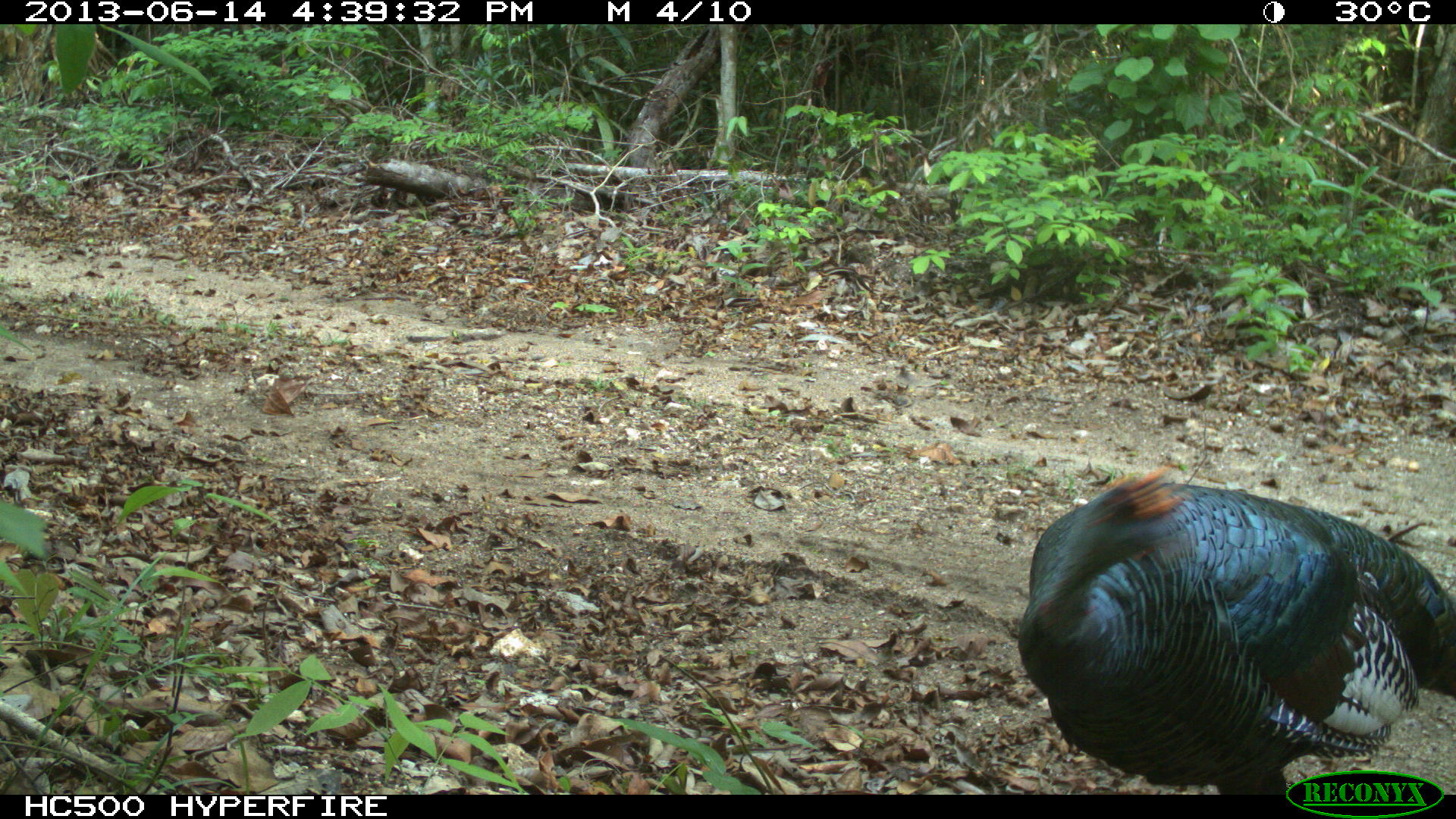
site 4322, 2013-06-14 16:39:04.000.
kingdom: Animalia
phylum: Chordata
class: Aves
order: Galliformes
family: Phasianidae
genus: Meleagris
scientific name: Meleagris ocellata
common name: ocellated turkey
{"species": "Meleagris ocellata (ocellated turkey)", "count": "3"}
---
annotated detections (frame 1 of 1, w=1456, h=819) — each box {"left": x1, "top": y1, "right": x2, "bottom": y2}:
meleagris ocellata: {"left": 1015, "top": 463, "right": 1453, "bottom": 794}